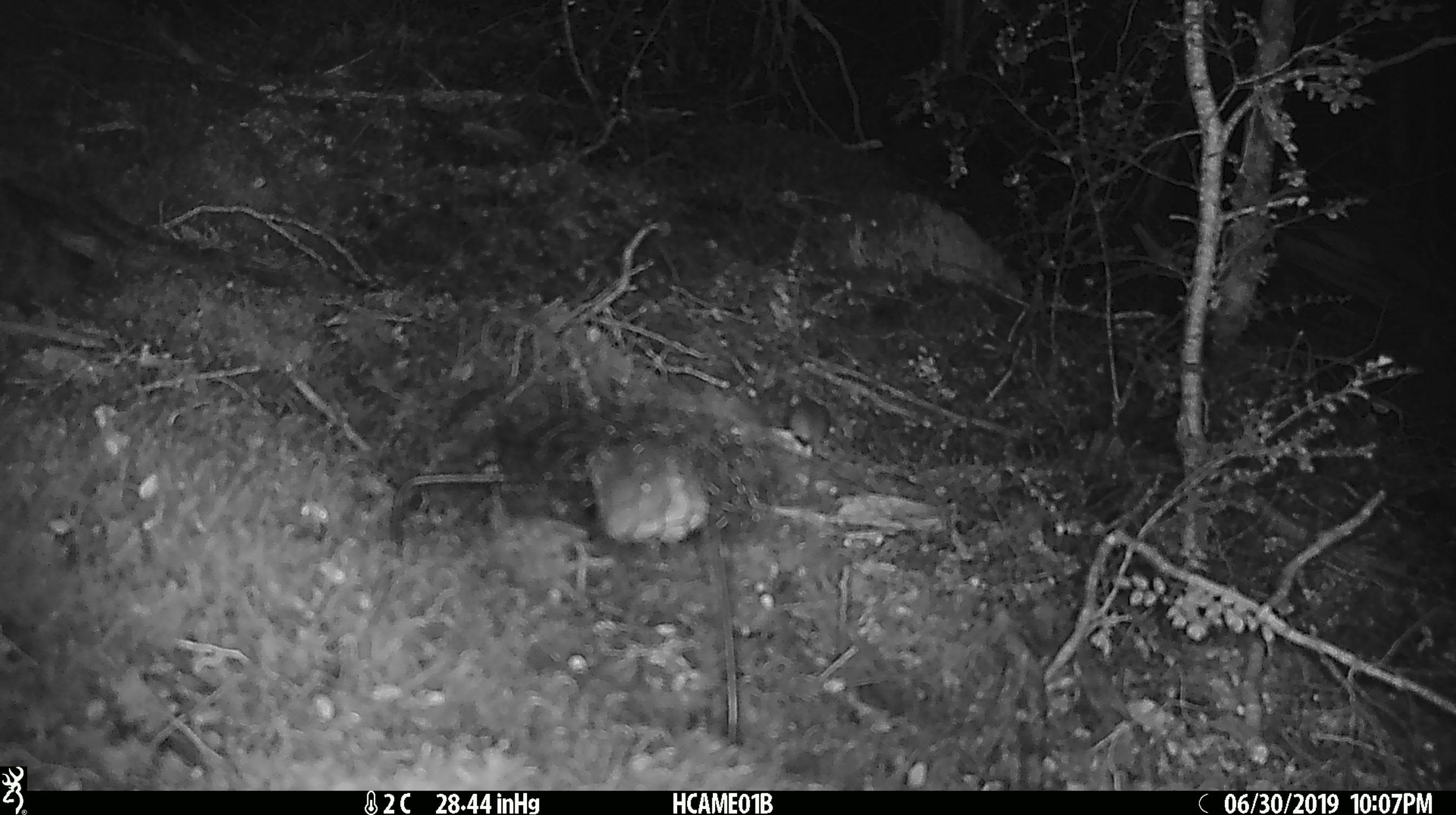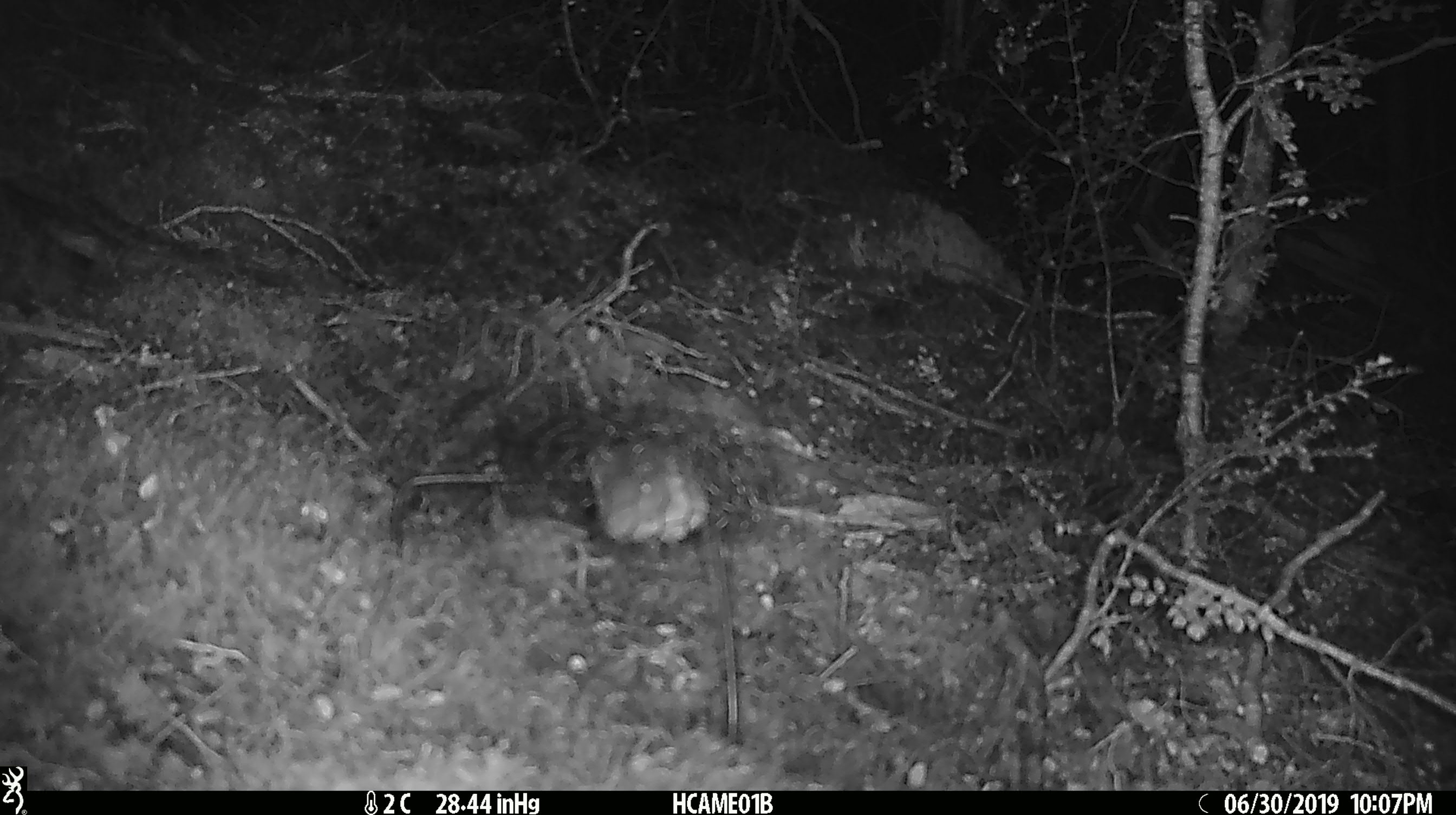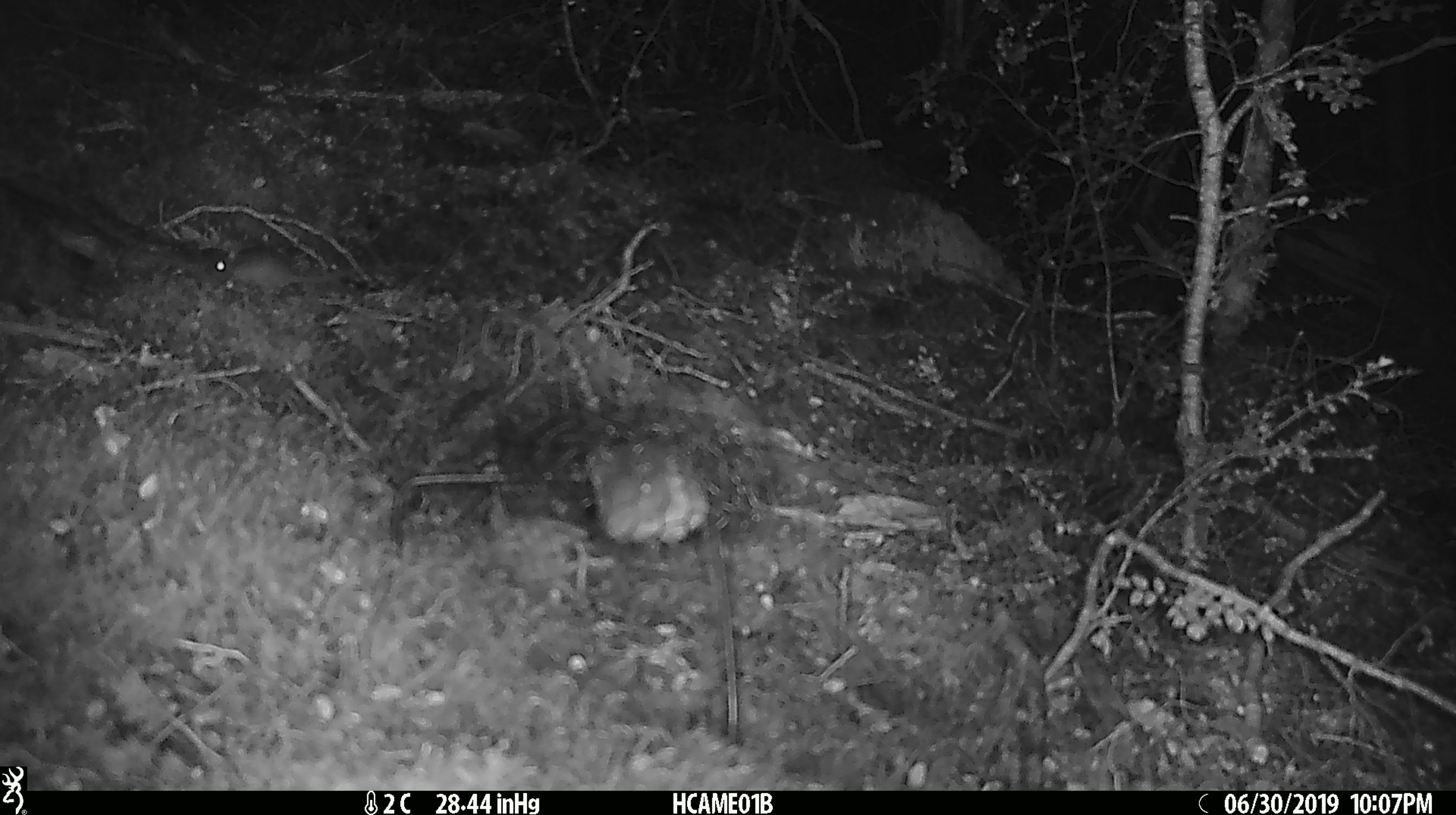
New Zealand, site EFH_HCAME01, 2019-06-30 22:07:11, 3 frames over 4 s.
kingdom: Animalia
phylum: Chordata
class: Mammalia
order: Rodentia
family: Muridae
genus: Mus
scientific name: Mus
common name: mouse